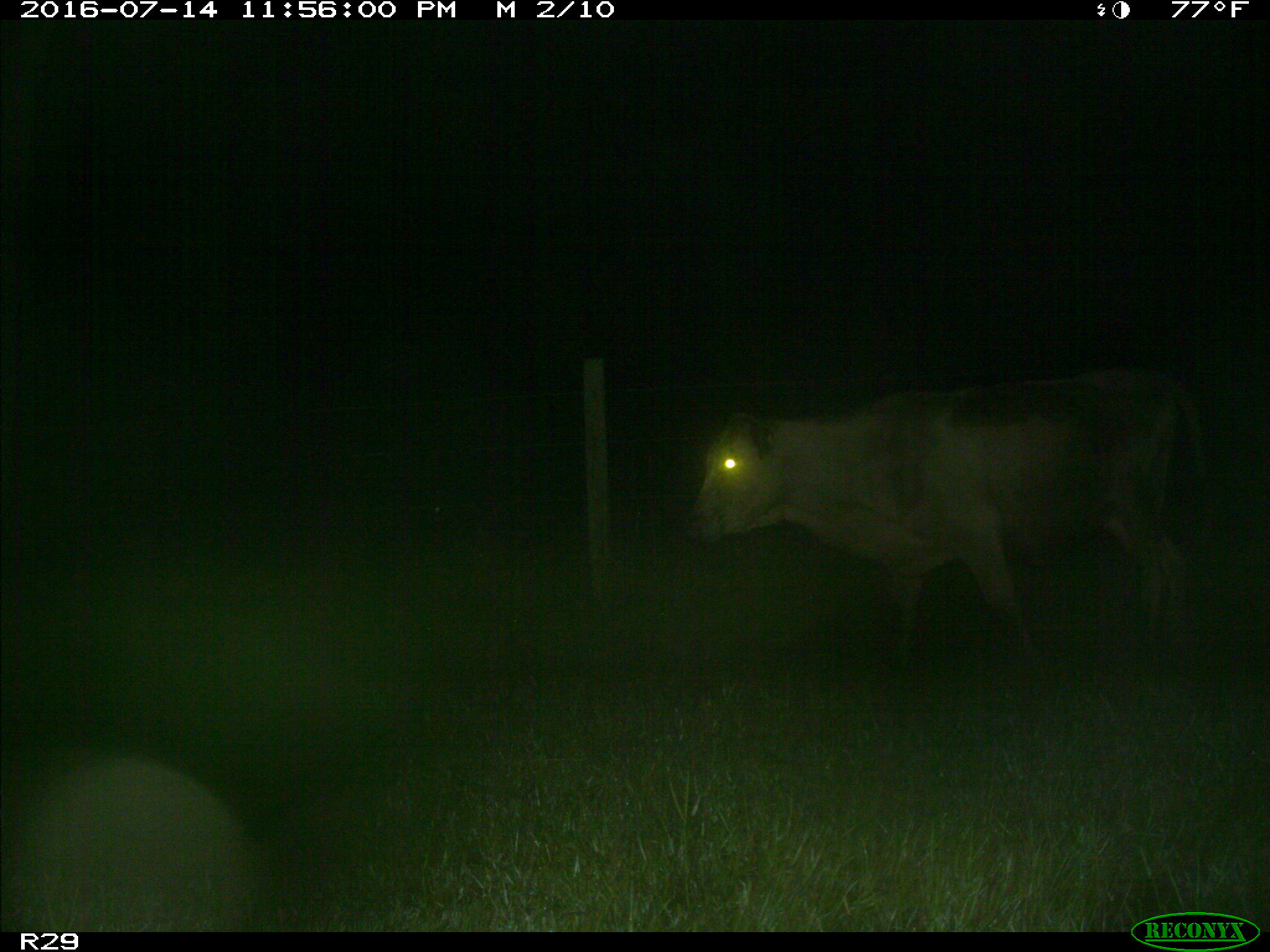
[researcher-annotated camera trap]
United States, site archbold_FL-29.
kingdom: Animalia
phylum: Chordata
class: Mammalia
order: Artiodactyla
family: Bovidae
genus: Bos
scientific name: Bos taurus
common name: domestic cow